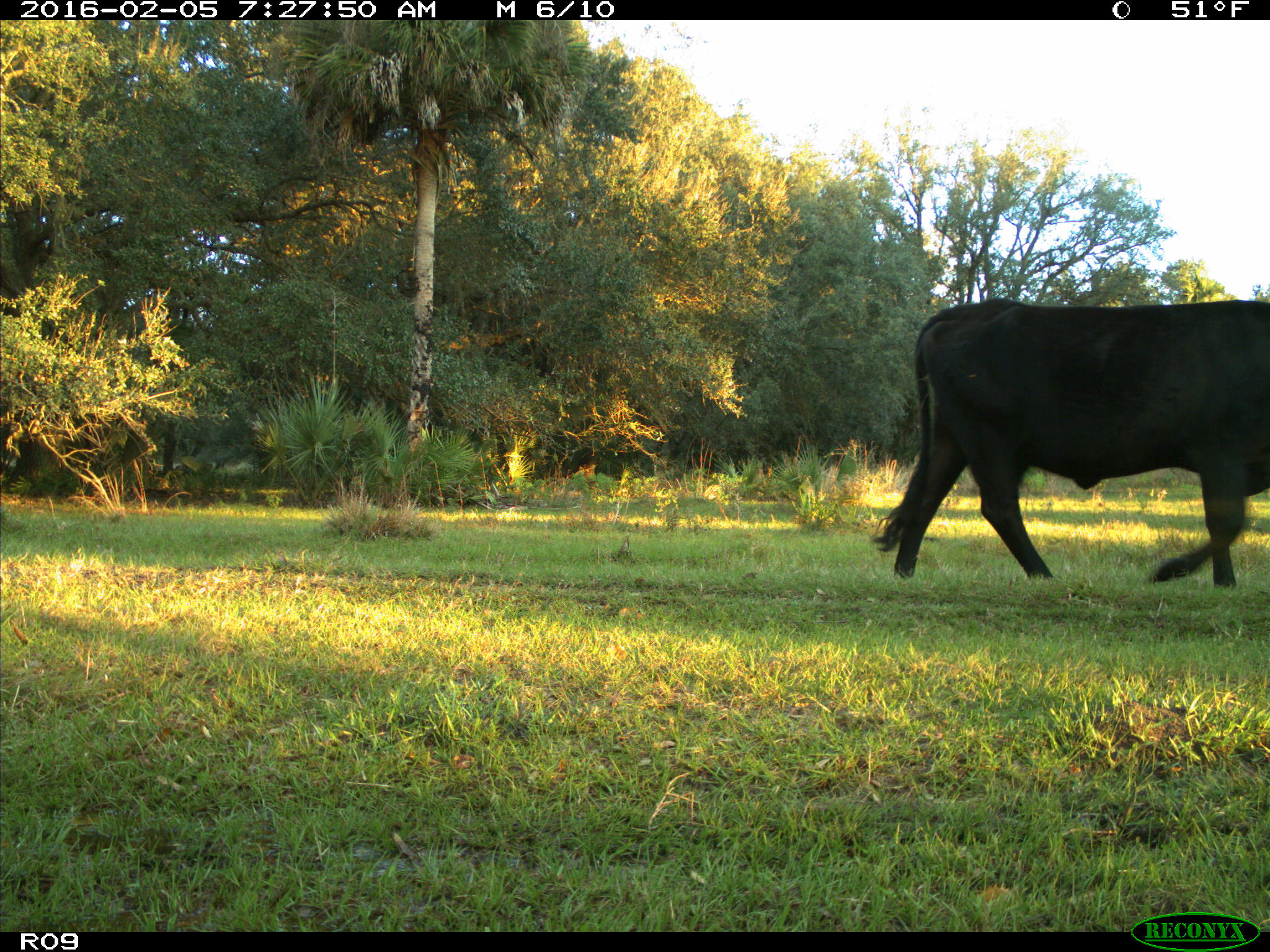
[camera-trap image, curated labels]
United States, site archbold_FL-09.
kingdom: Animalia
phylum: Chordata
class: Mammalia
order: Artiodactyla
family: Bovidae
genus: Bos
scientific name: Bos taurus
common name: domestic cow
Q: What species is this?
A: Bos taurus (domestic cow).